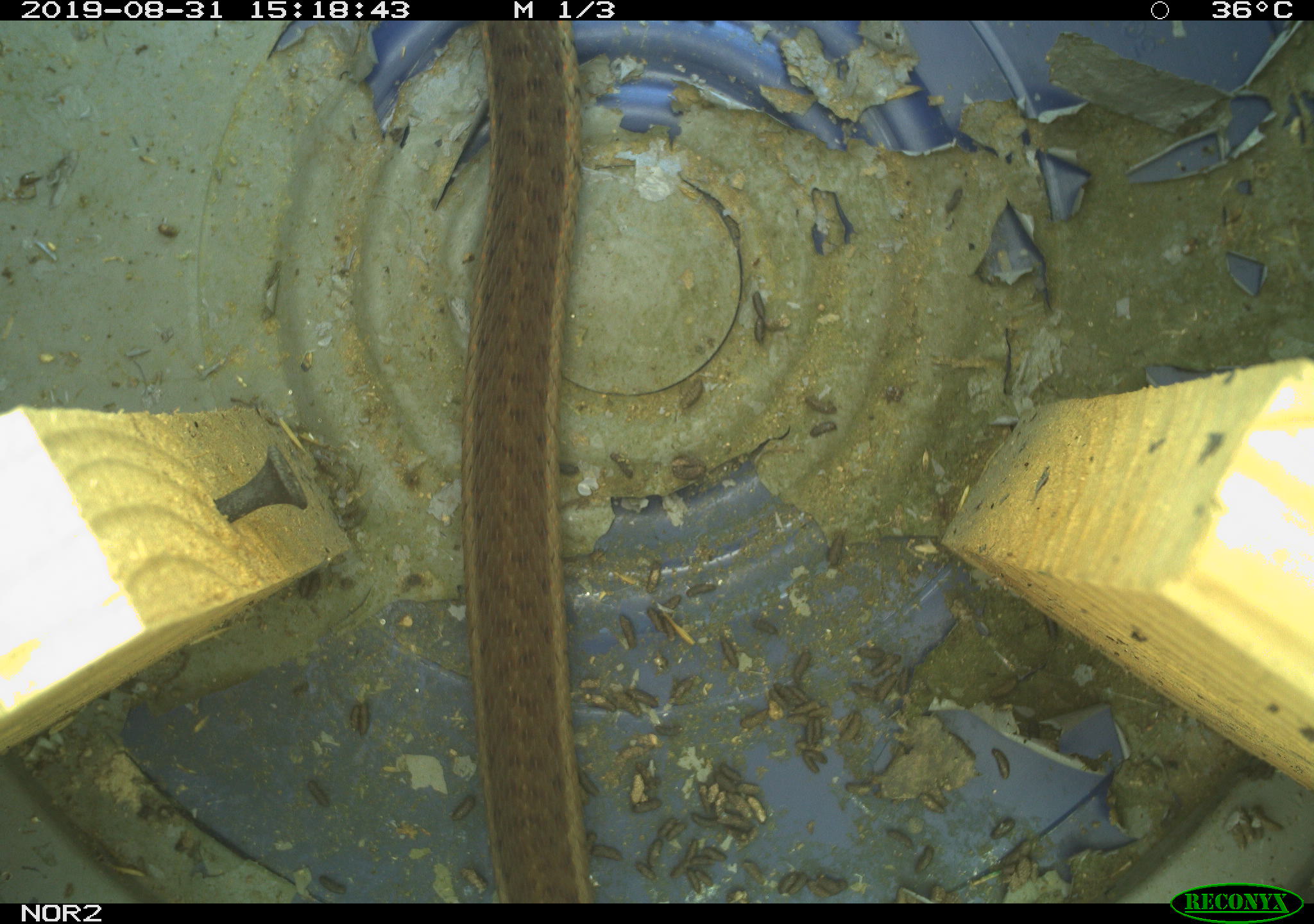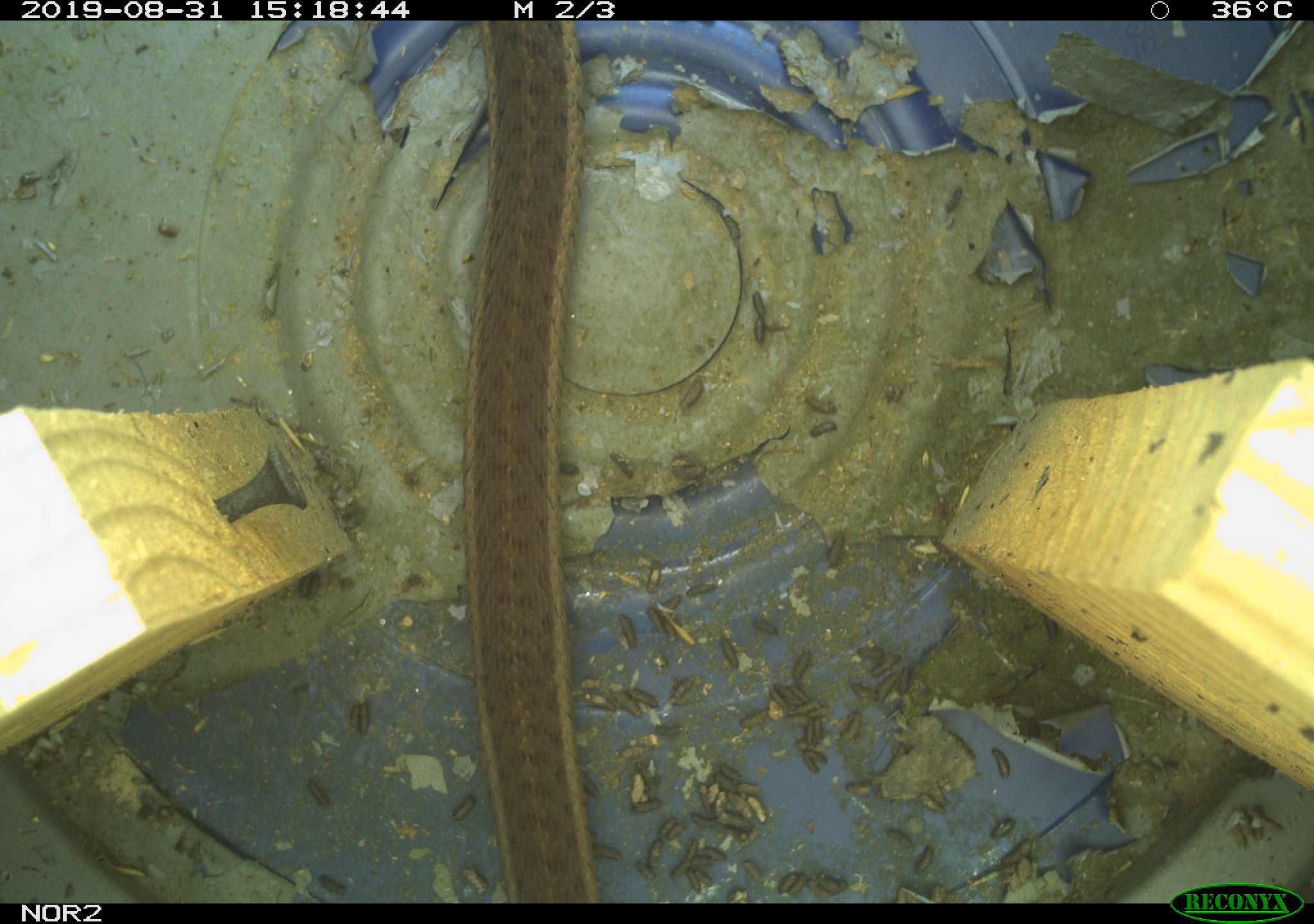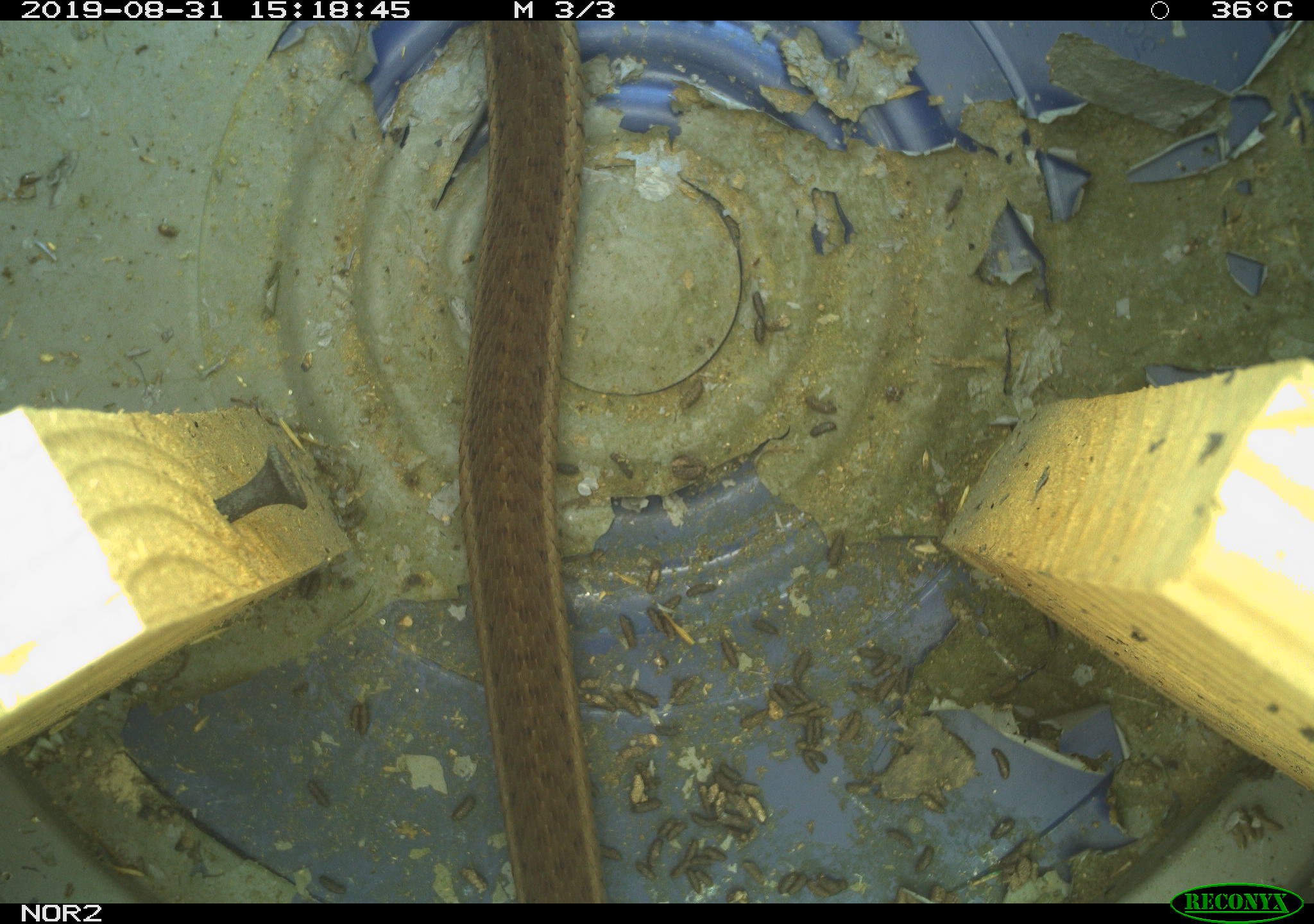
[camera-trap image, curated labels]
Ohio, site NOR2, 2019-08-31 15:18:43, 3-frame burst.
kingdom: Animalia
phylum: Chordata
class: Reptilia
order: Squamata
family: Colubridae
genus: Thamnophis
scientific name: Thamnophis sirtalis sirtalis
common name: eastern gartersnake